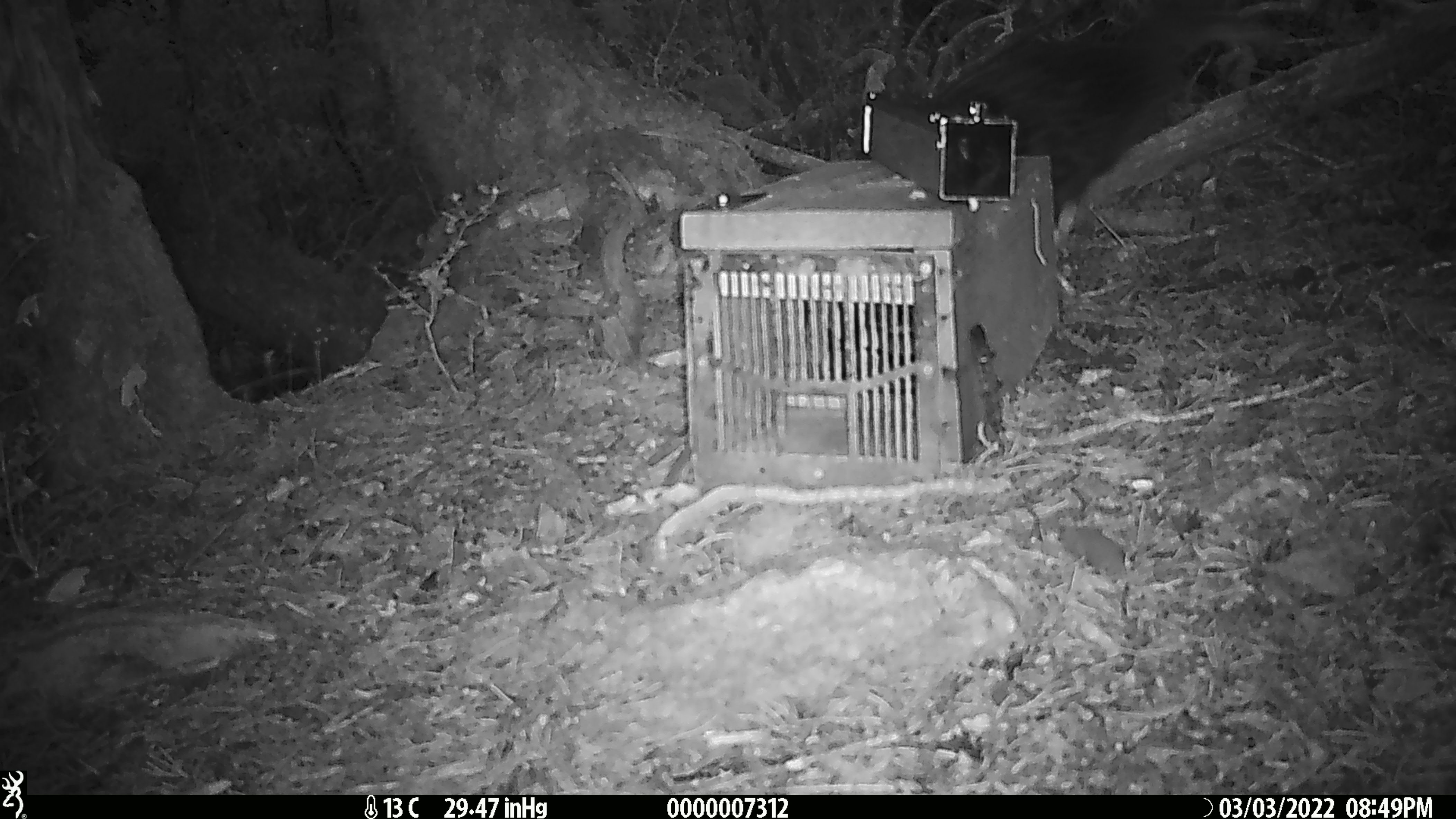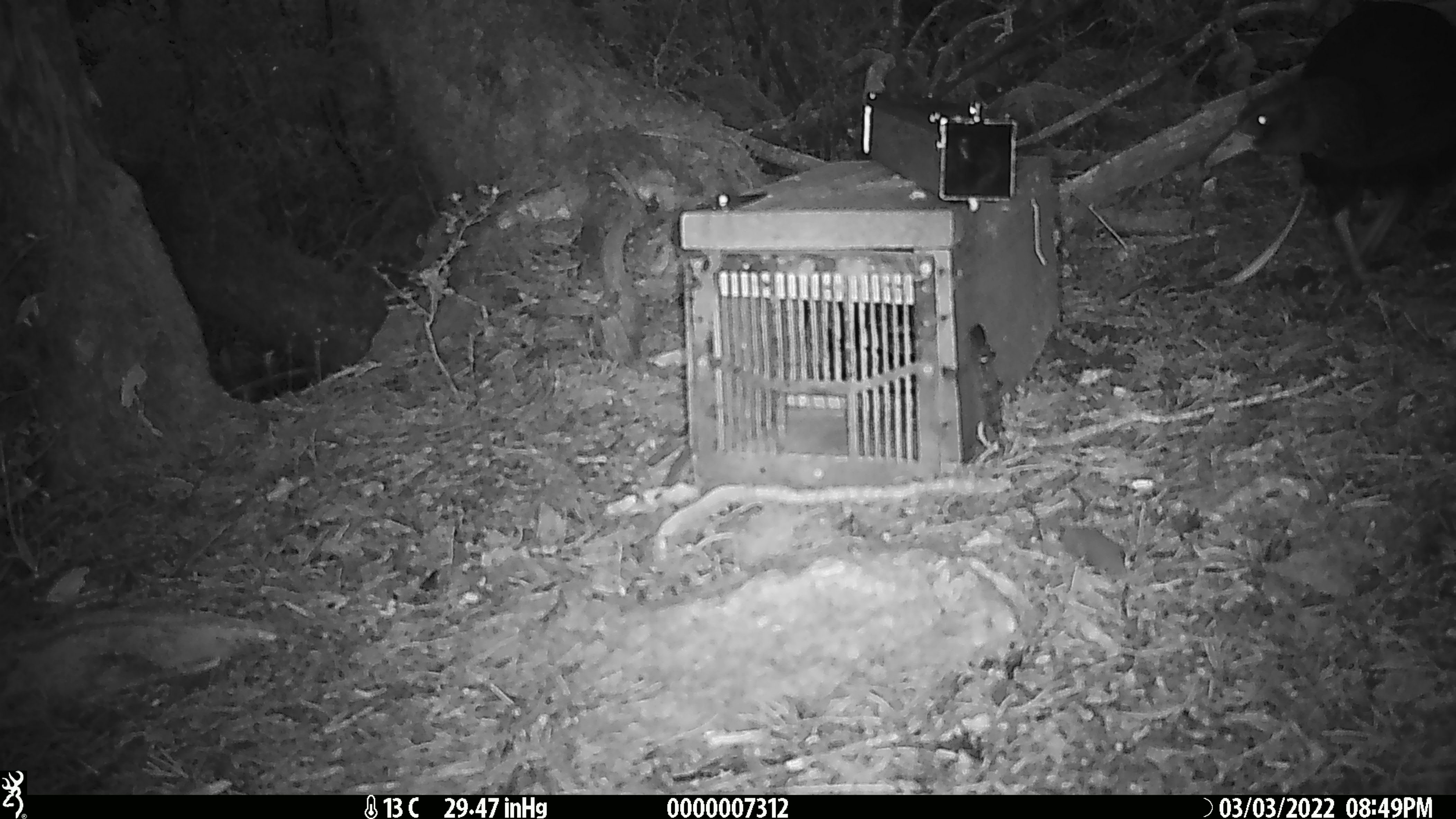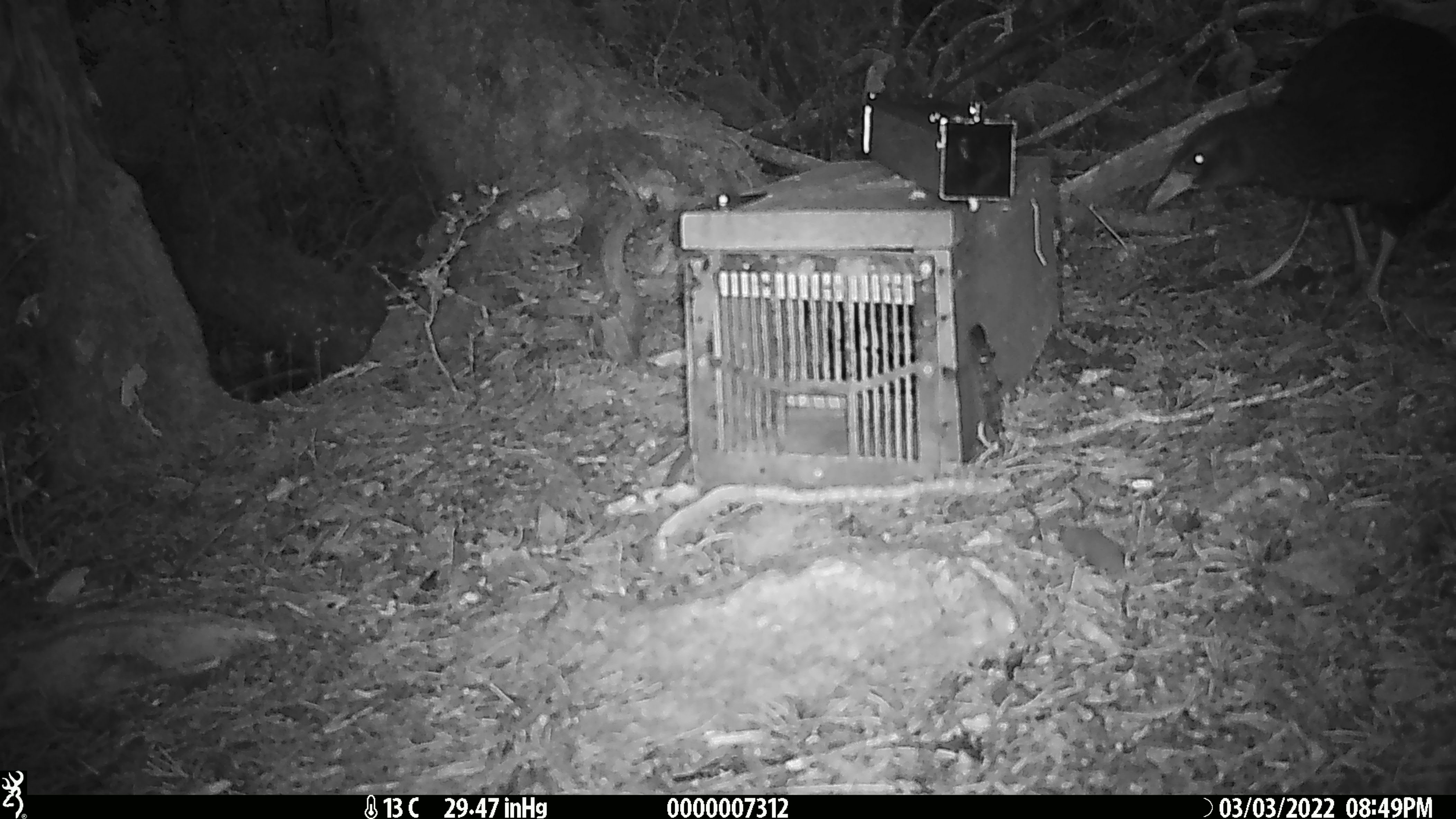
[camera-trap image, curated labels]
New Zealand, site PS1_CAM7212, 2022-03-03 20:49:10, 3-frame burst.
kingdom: Animalia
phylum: Chordata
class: Aves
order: Gruiformes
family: Rallidae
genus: Gallirallus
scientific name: Gallirallus australis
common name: weka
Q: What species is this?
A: Weka (Gallirallus australis).